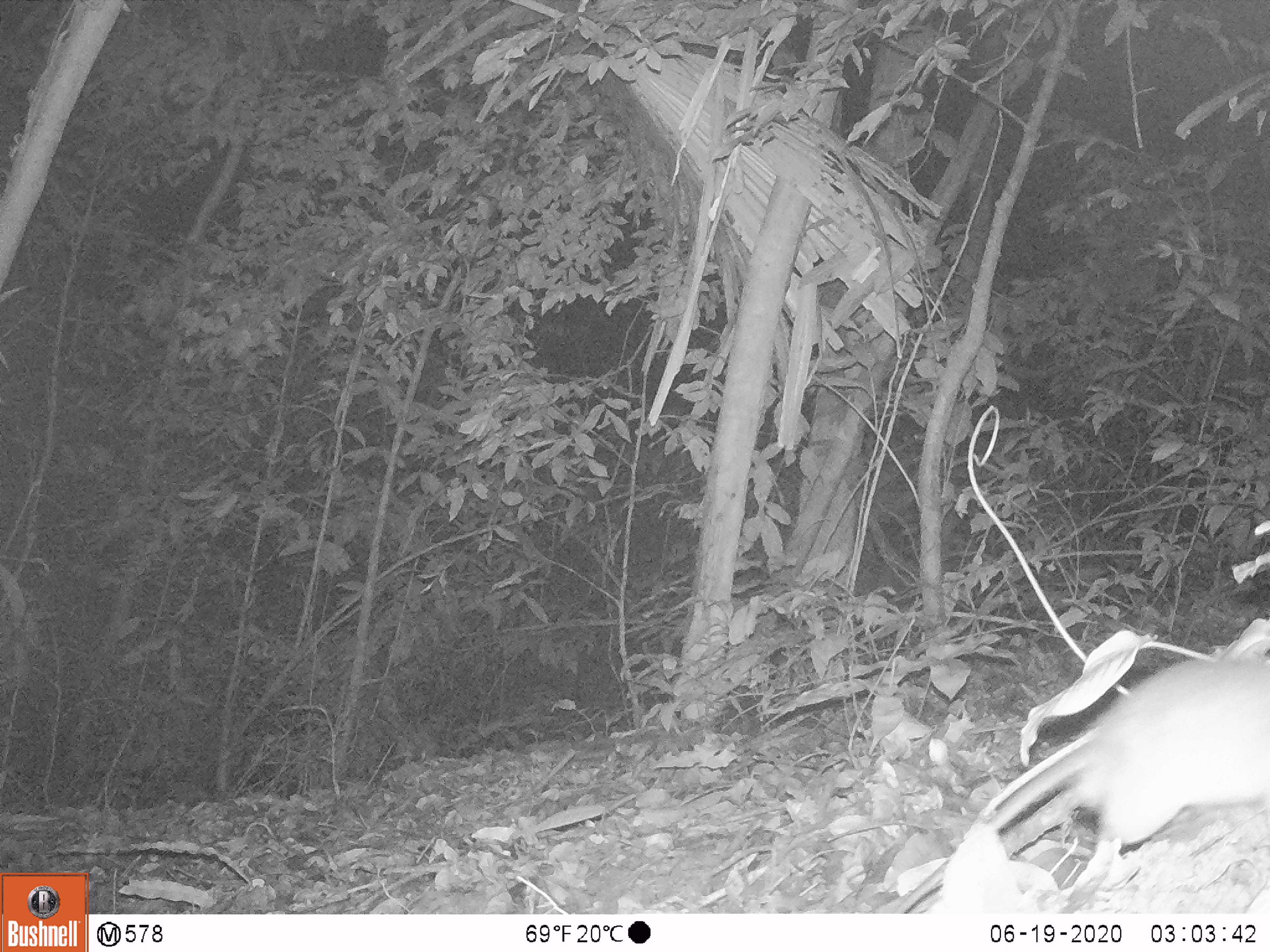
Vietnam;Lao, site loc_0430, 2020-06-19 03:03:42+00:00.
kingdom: Animalia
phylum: Chordata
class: Mammalia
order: Rodentia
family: Muridae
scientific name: Muridae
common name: old-world mice and rats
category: unidentified murid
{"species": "unidentified murid (old-world mice and rats) (Muridae)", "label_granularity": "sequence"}